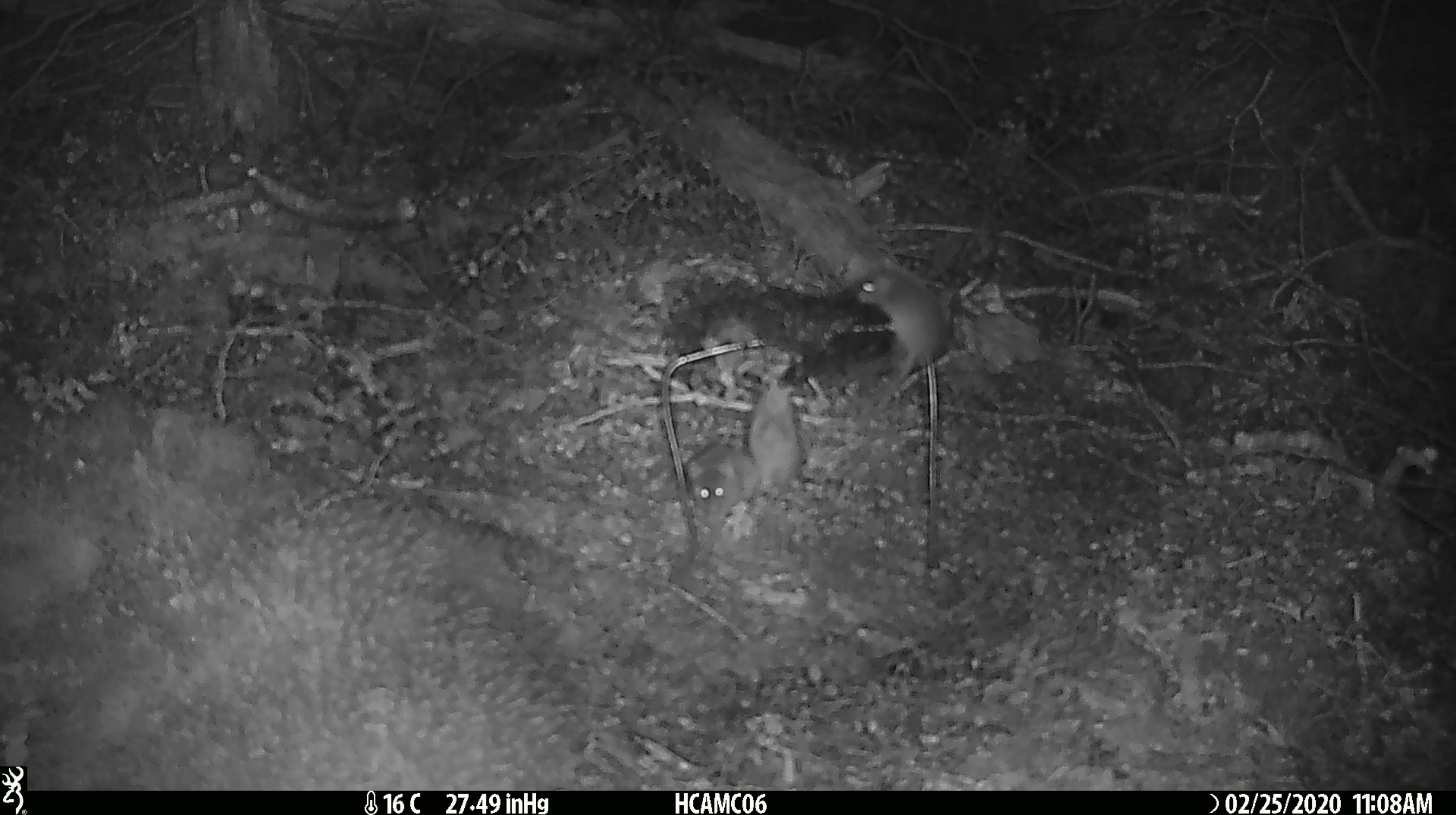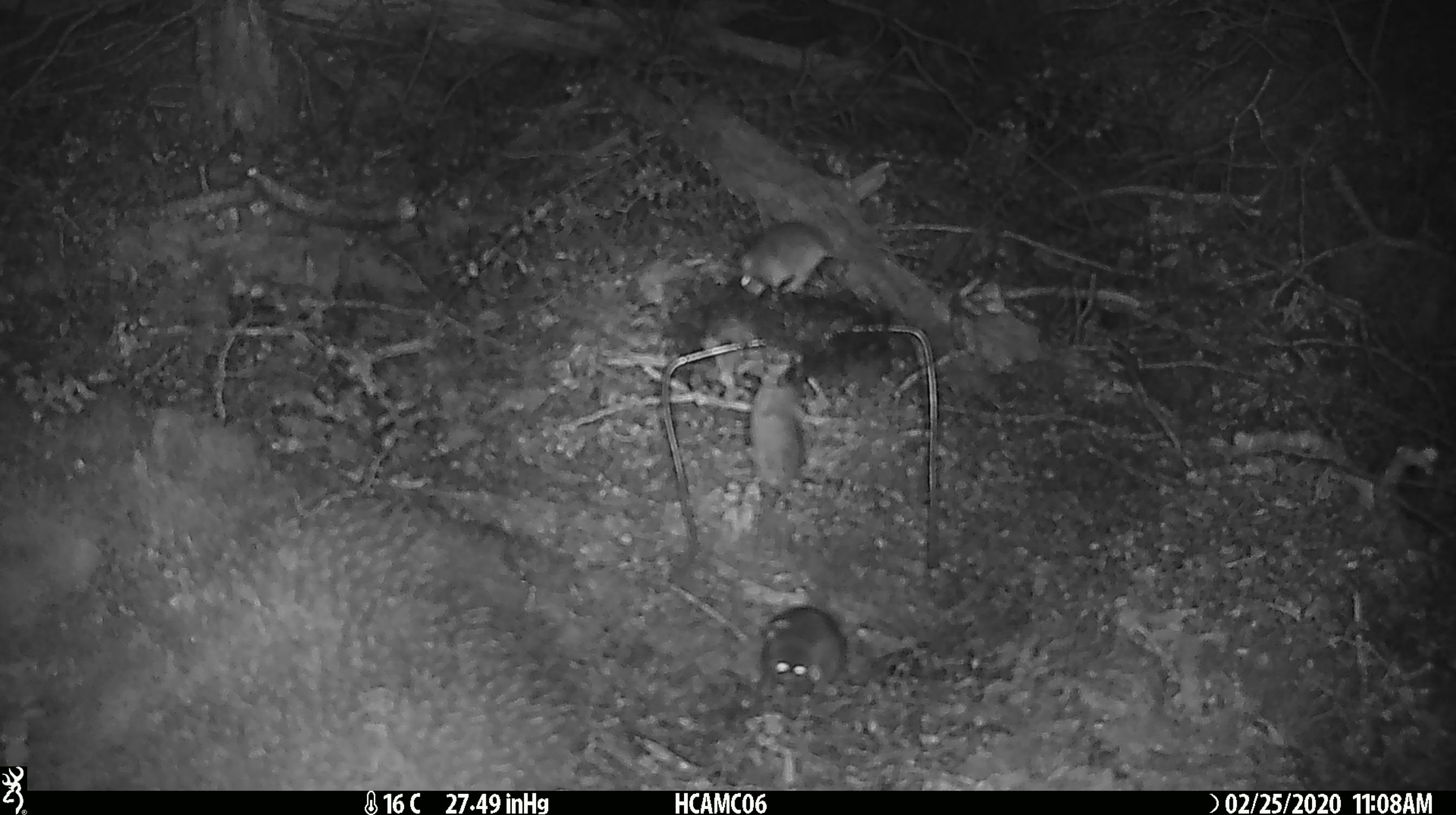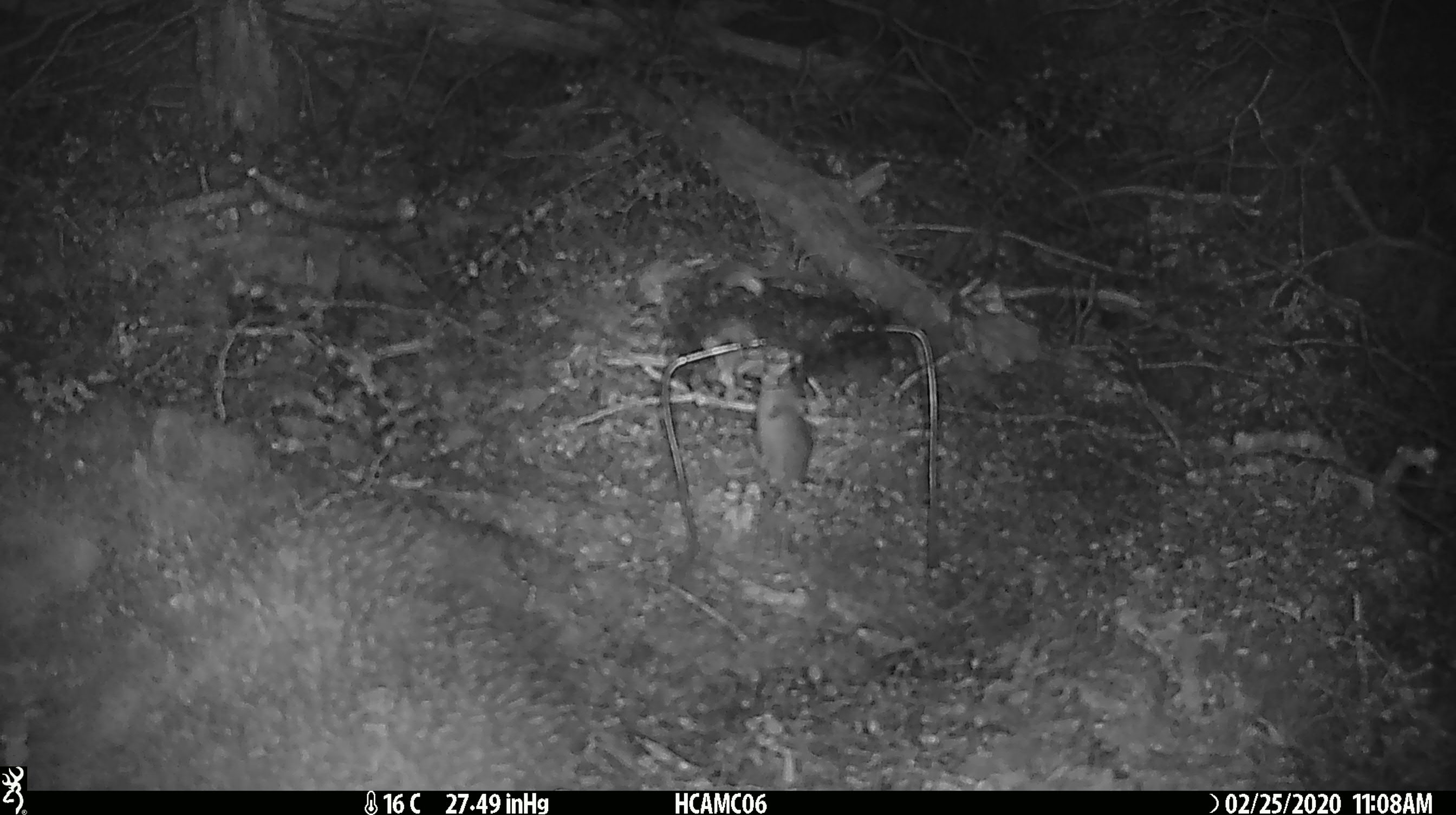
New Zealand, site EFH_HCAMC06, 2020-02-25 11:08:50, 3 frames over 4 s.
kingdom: Animalia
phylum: Chordata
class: Mammalia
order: Rodentia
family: Muridae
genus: Mus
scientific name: Mus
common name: mouse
Mouse (Mus).